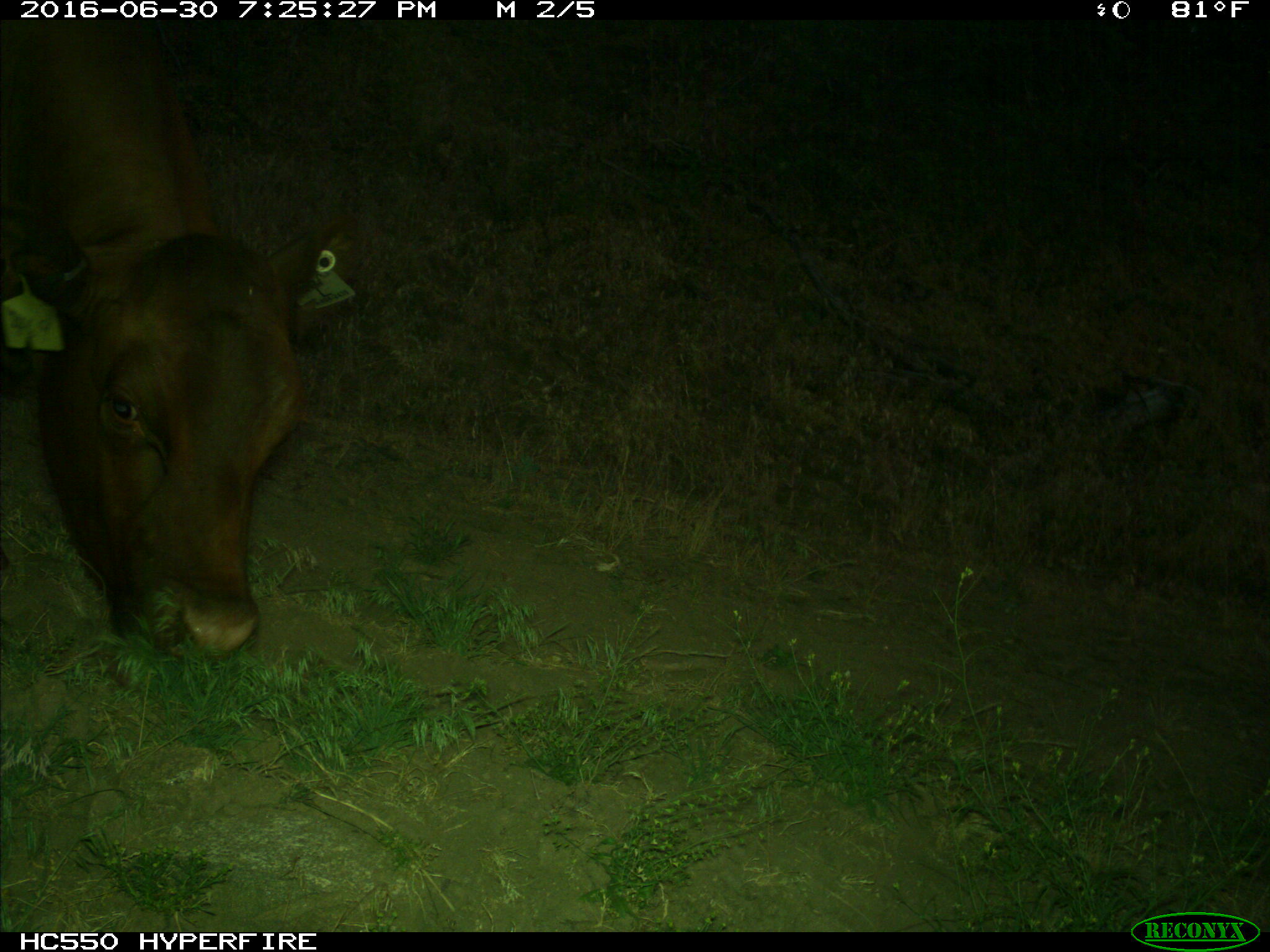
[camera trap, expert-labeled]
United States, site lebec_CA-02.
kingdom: Animalia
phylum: Chordata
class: Mammalia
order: Artiodactyla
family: Bovidae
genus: Bos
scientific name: Bos taurus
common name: domestic cow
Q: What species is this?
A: Bos taurus (domestic cow).